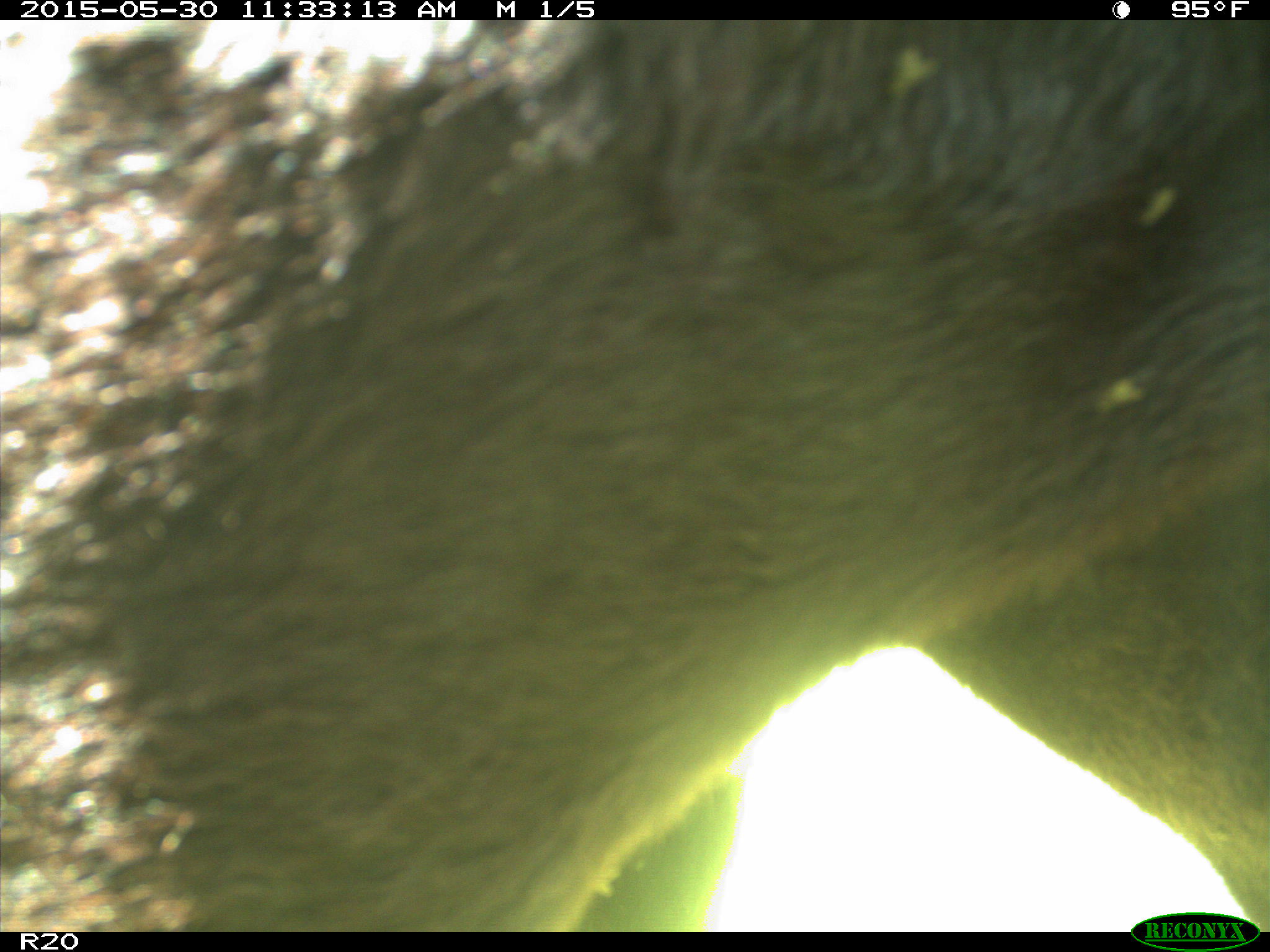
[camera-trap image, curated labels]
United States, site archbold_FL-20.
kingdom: Animalia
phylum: Chordata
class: Mammalia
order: Artiodactyla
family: Bovidae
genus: Bos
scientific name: Bos taurus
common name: domestic cow